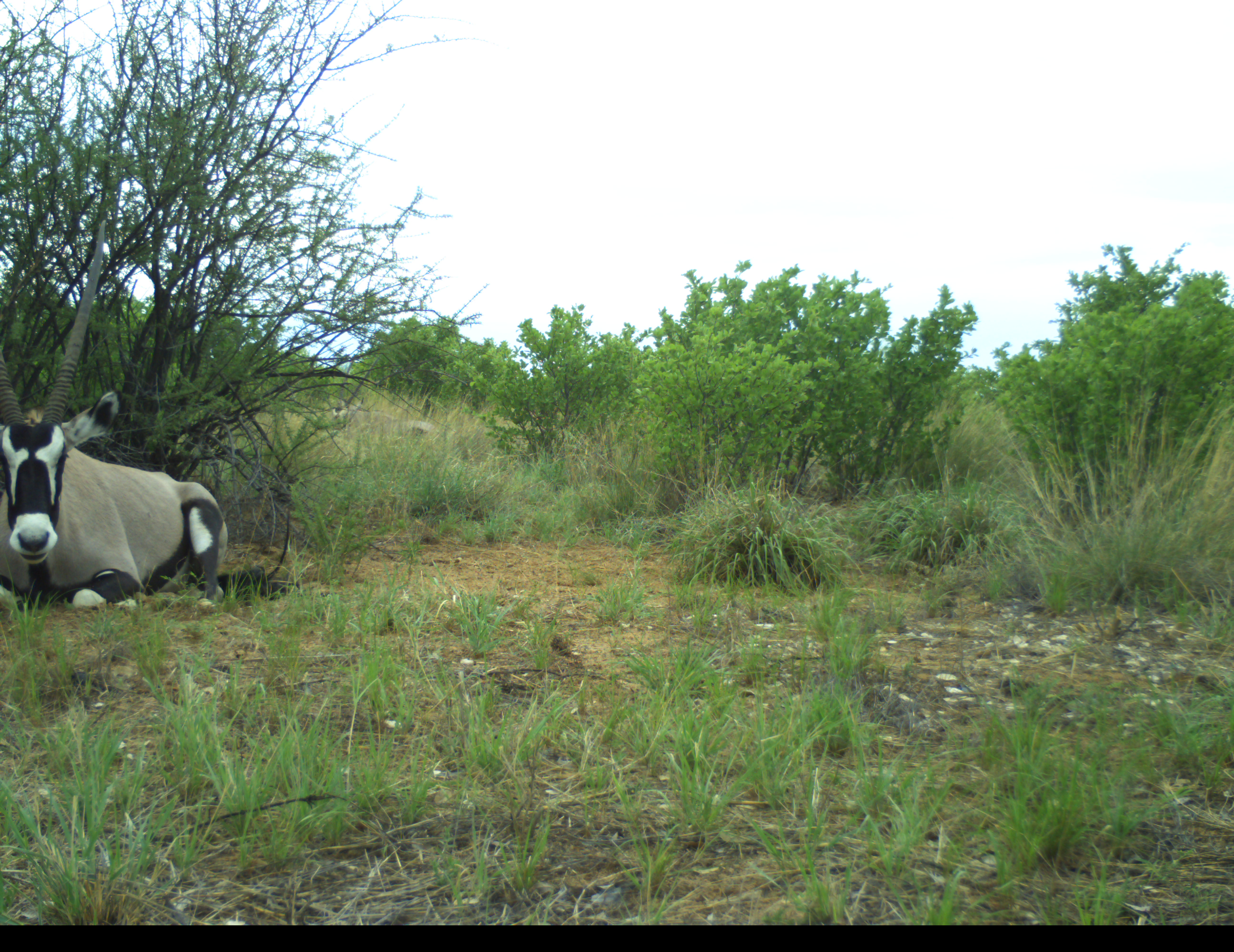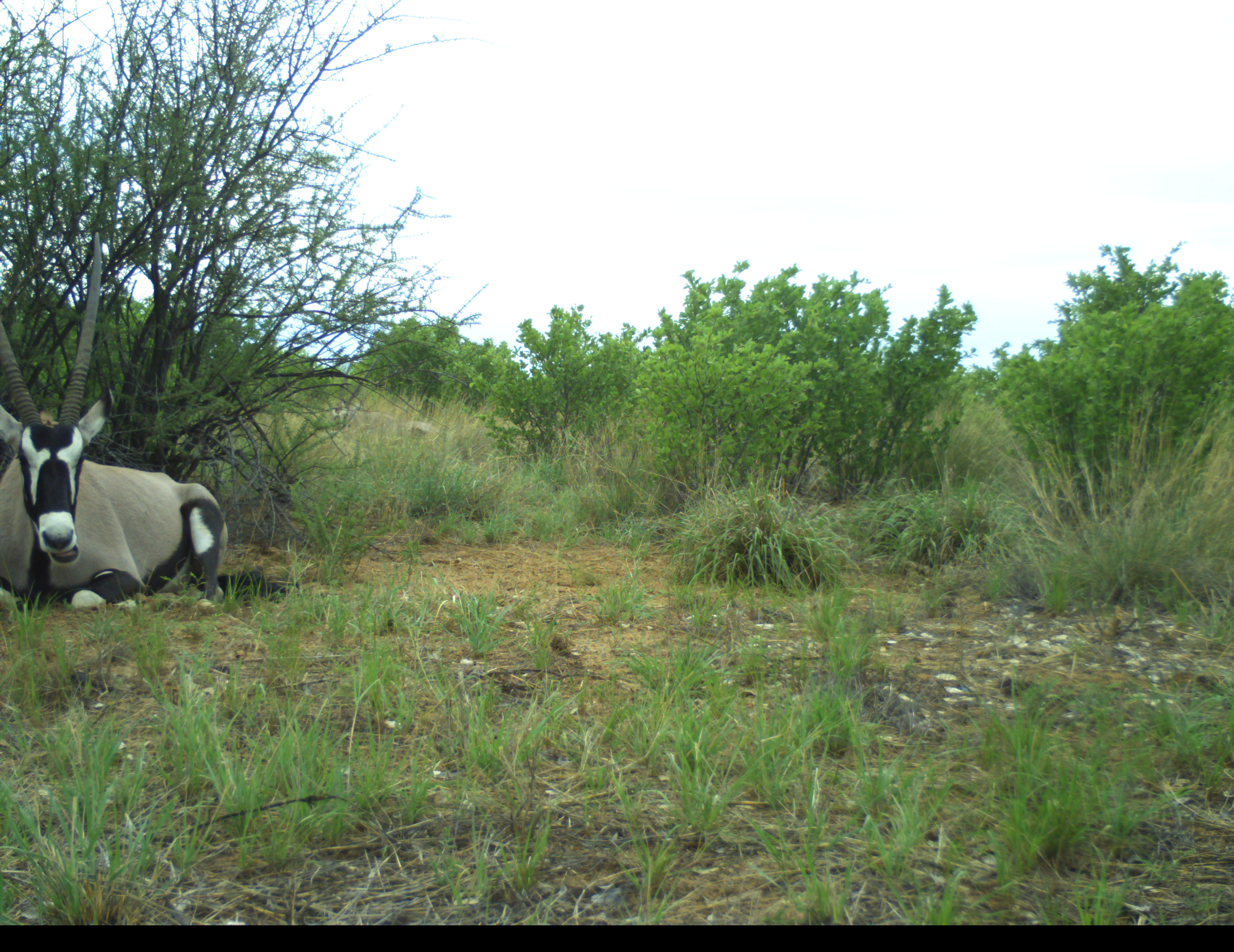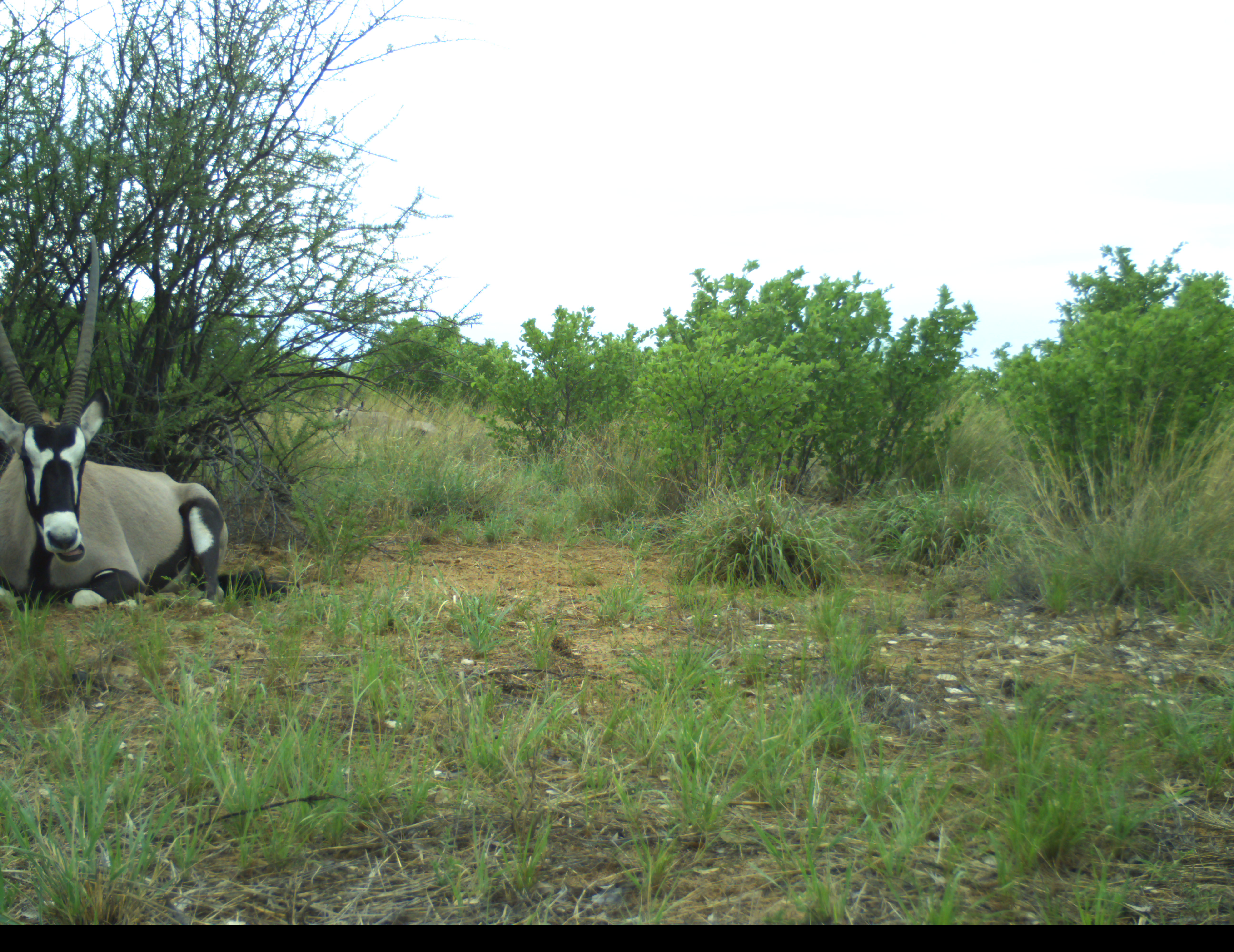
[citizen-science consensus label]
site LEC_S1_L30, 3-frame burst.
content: unidentified animal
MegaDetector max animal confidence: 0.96